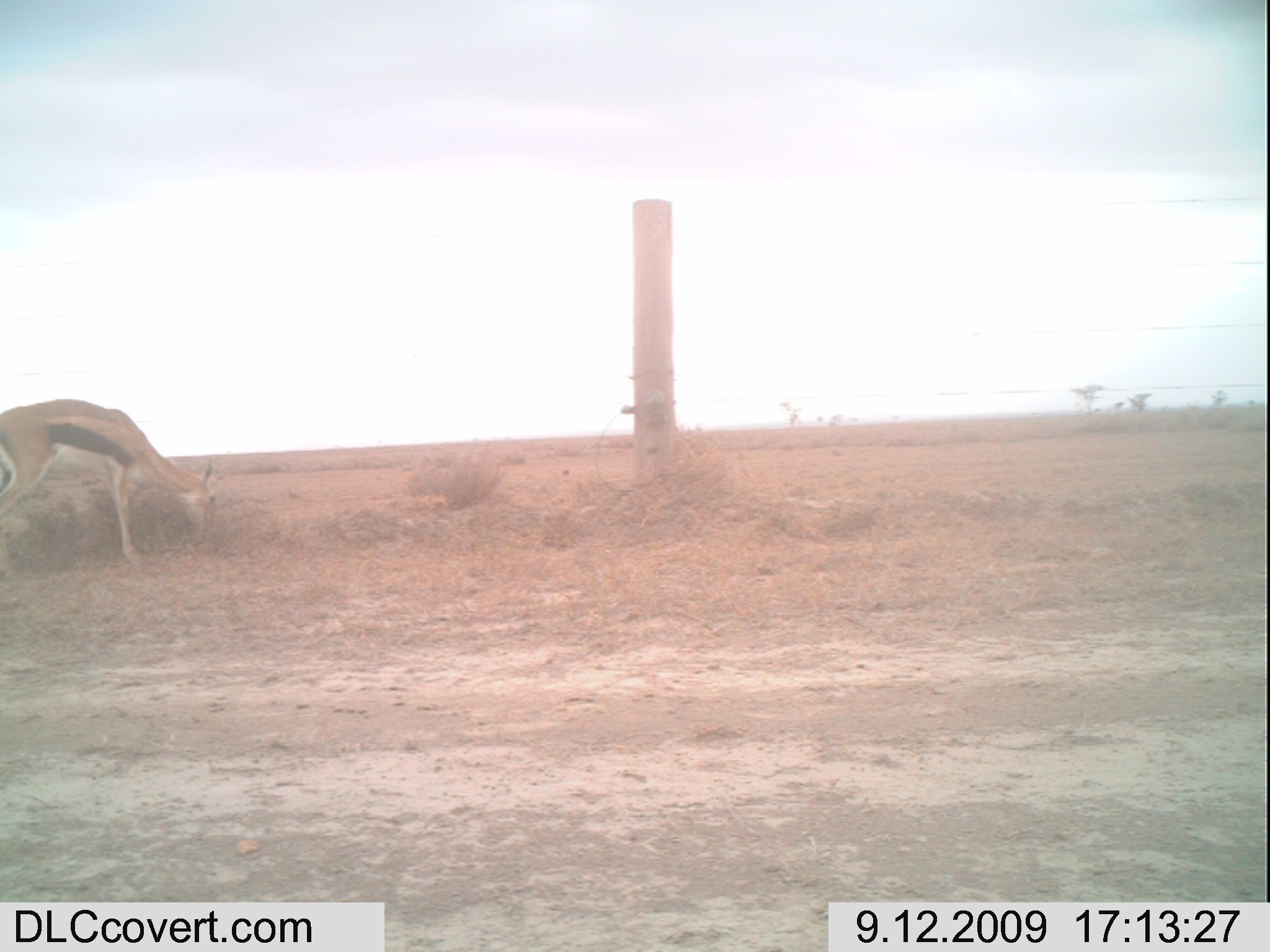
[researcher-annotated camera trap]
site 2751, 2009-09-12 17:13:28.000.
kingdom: Animalia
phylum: Chordata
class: Mammalia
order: Artiodactyla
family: Bovidae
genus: Eudorcas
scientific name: Eudorcas thomsonii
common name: thomson's gazelle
Eudorcas thomsonii (thomson's gazelle), count 1.